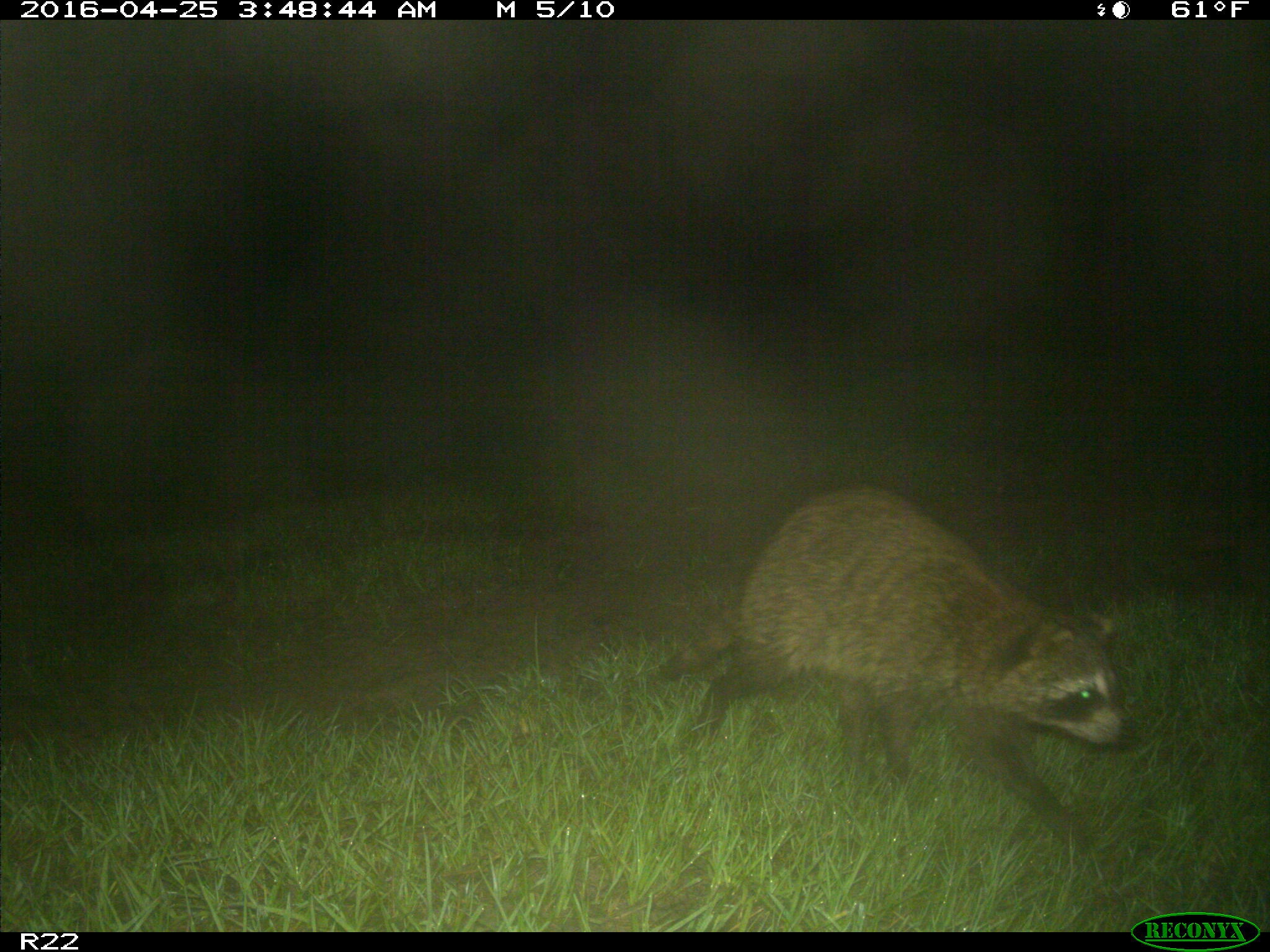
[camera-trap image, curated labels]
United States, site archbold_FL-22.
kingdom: Animalia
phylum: Chordata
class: Mammalia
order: Carnivora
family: Procyonidae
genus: Procyon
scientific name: Procyon lotor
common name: common raccoon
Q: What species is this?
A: Procyon lotor (common raccoon).